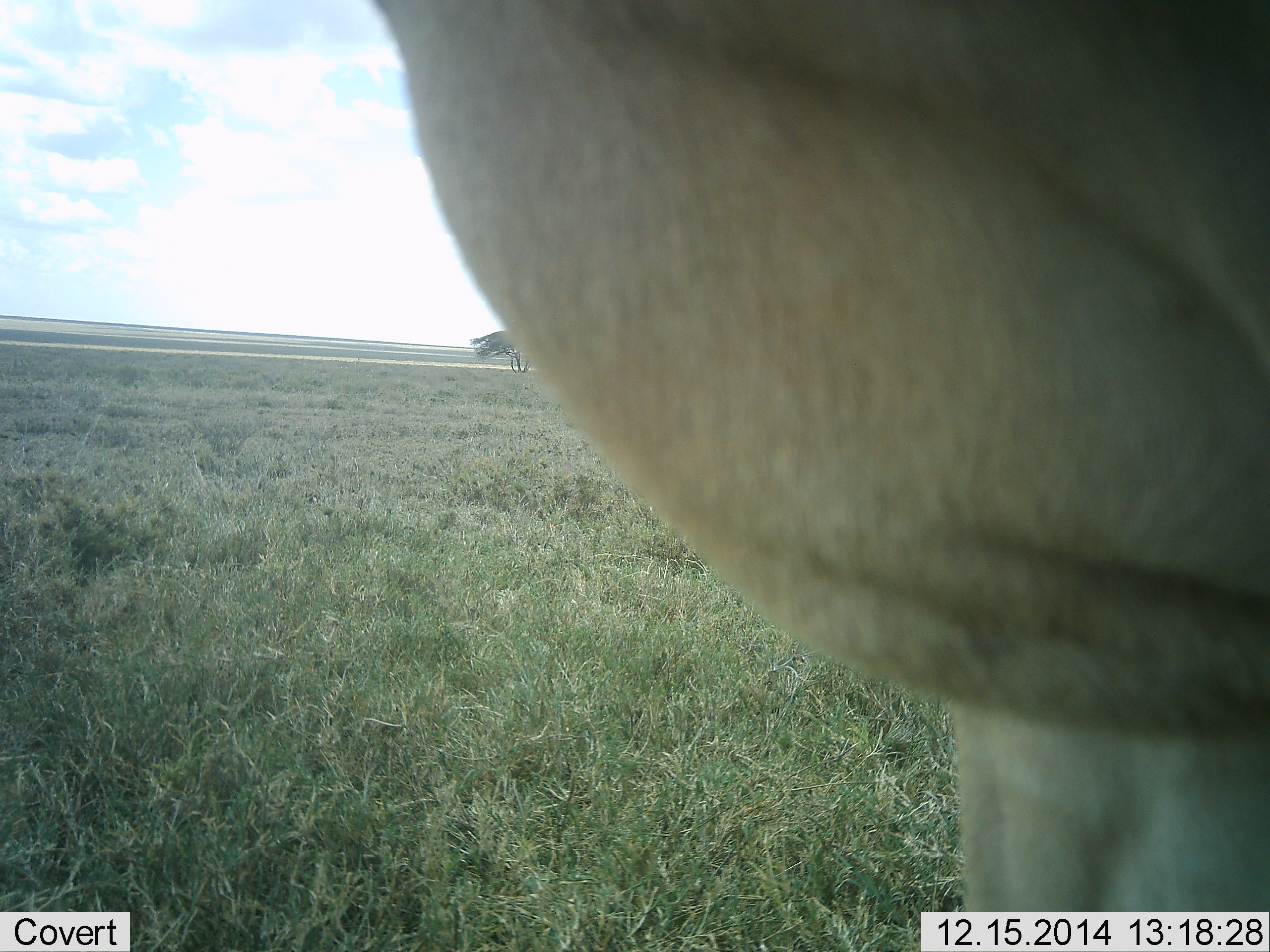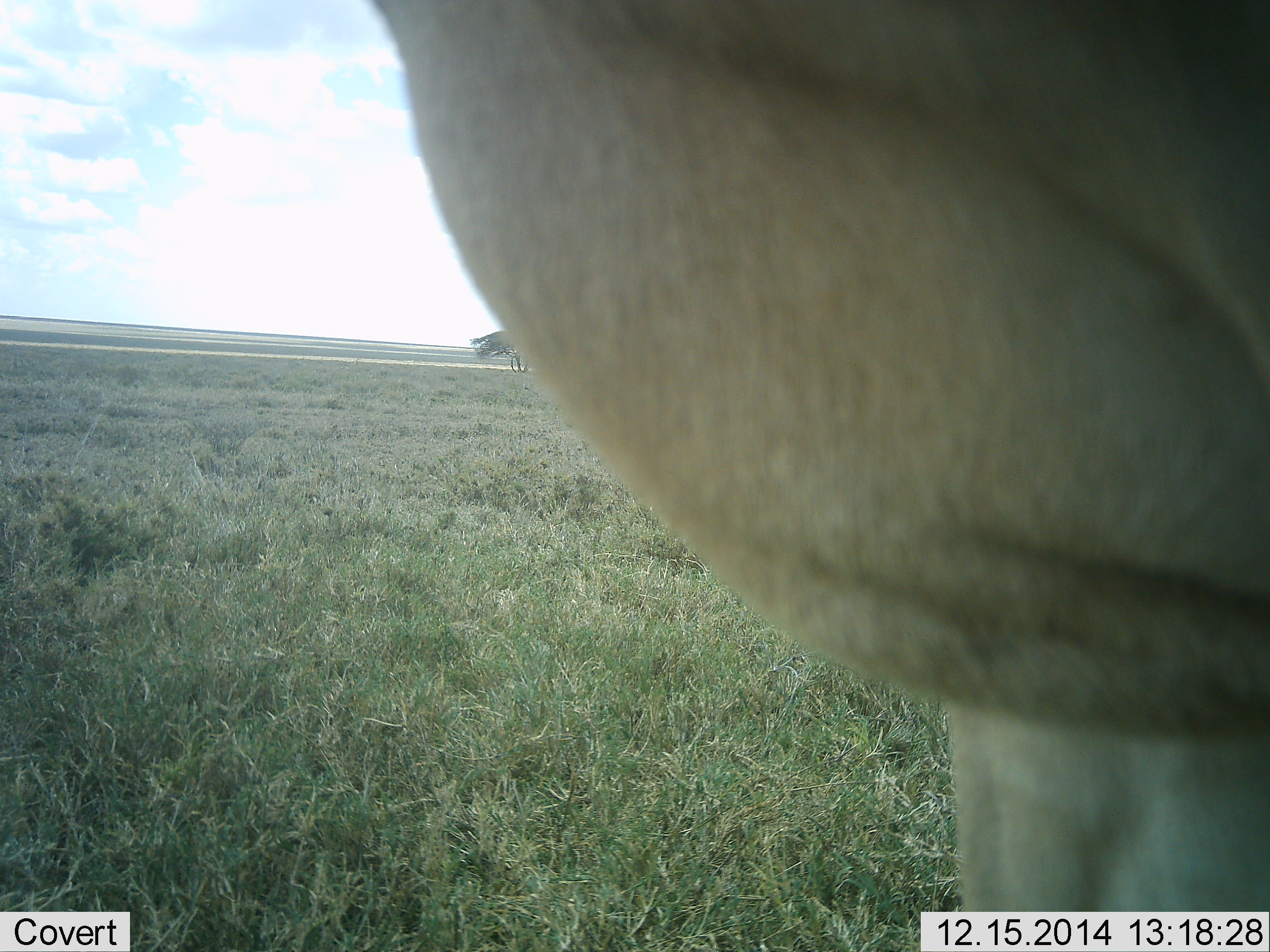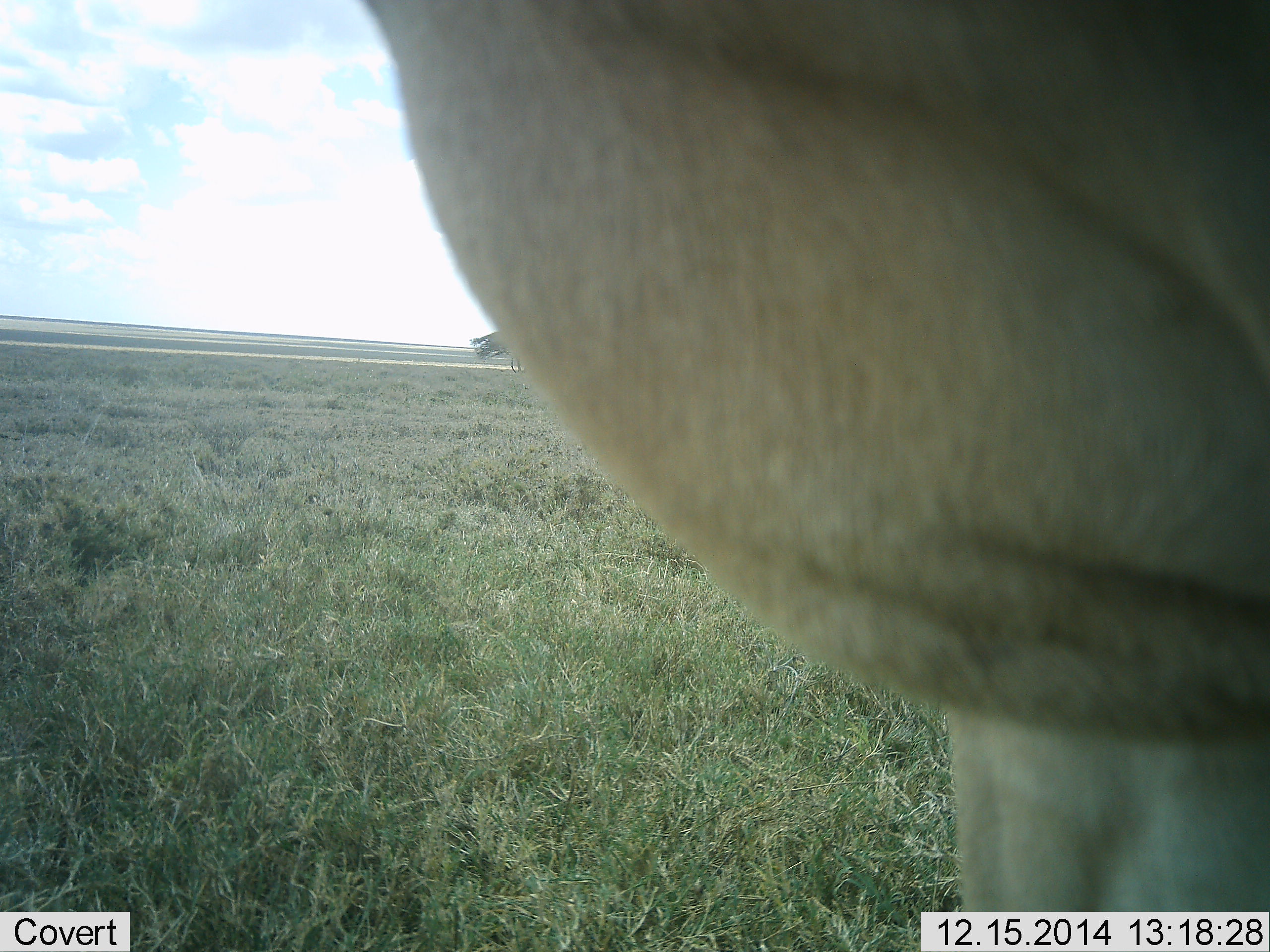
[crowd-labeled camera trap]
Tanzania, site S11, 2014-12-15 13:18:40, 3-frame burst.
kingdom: Animalia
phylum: Chordata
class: Mammalia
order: Artiodactyla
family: Bovidae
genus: Alcelaphus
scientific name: Alcelaphus buselaphus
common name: hartebeest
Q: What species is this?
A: Hartebeest (Alcelaphus buselaphus).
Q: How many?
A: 1.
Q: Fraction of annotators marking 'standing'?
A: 100%.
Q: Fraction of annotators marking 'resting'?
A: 0%.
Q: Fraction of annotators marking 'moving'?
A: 0%.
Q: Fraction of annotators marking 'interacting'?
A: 0%.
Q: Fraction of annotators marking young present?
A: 0%.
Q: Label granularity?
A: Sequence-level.